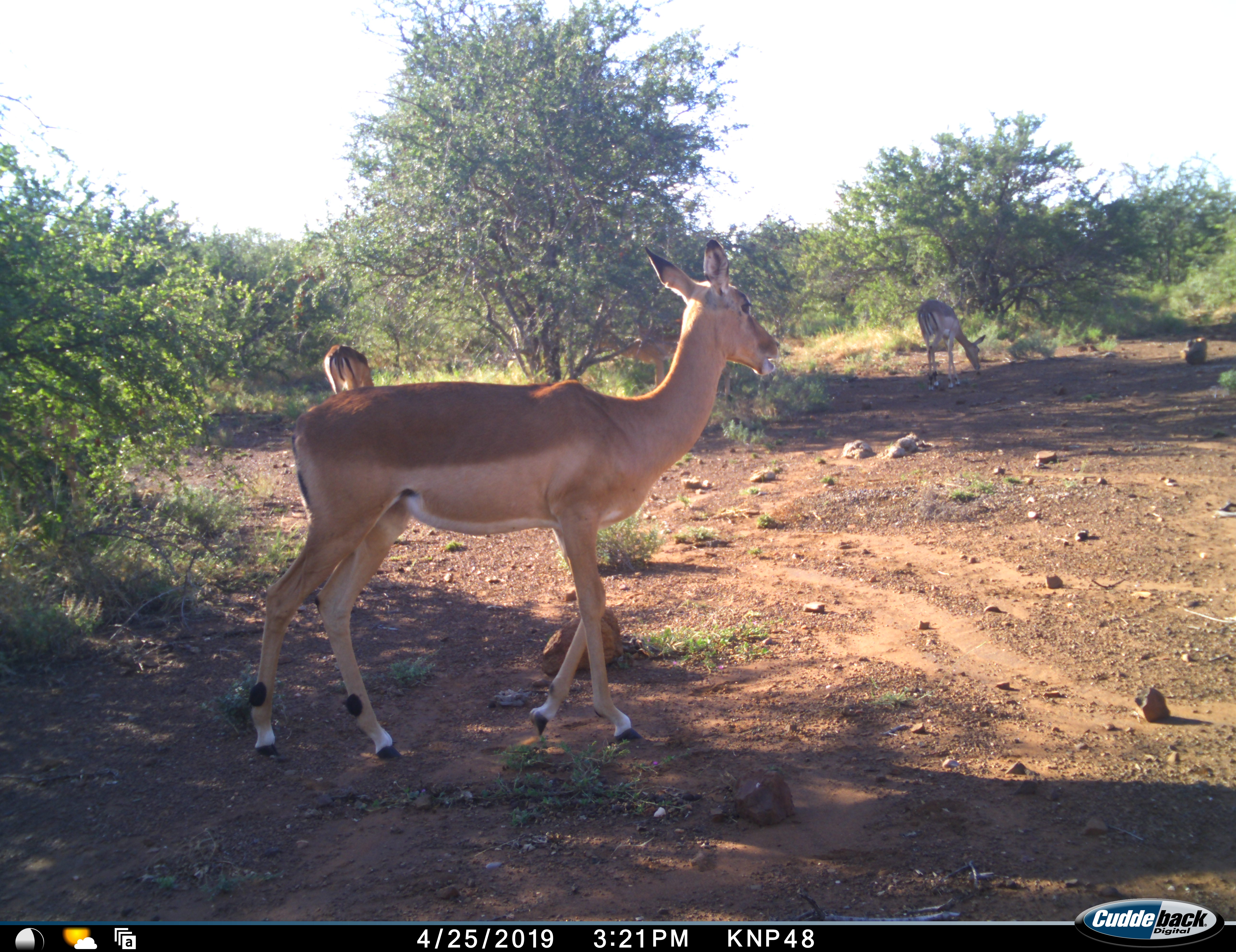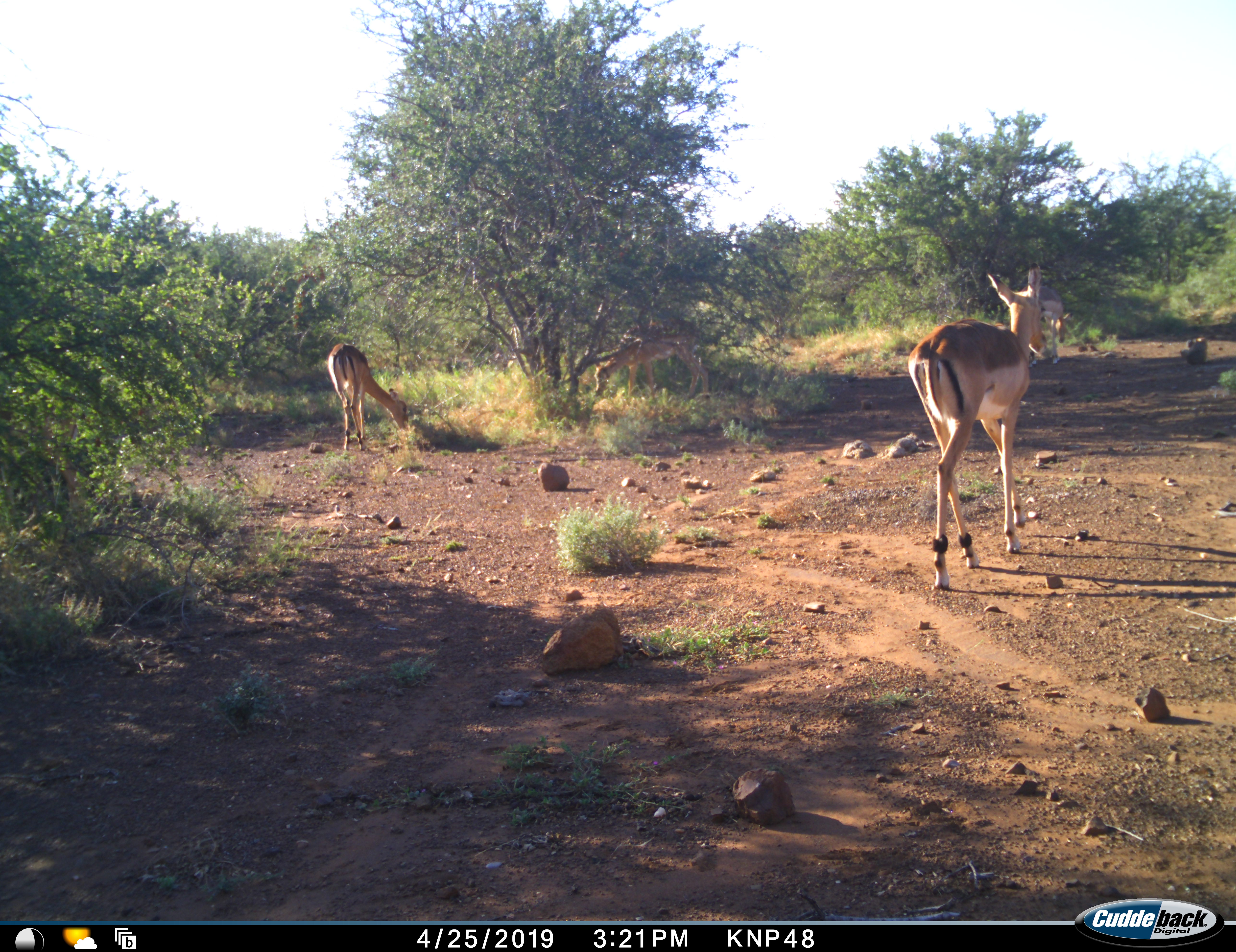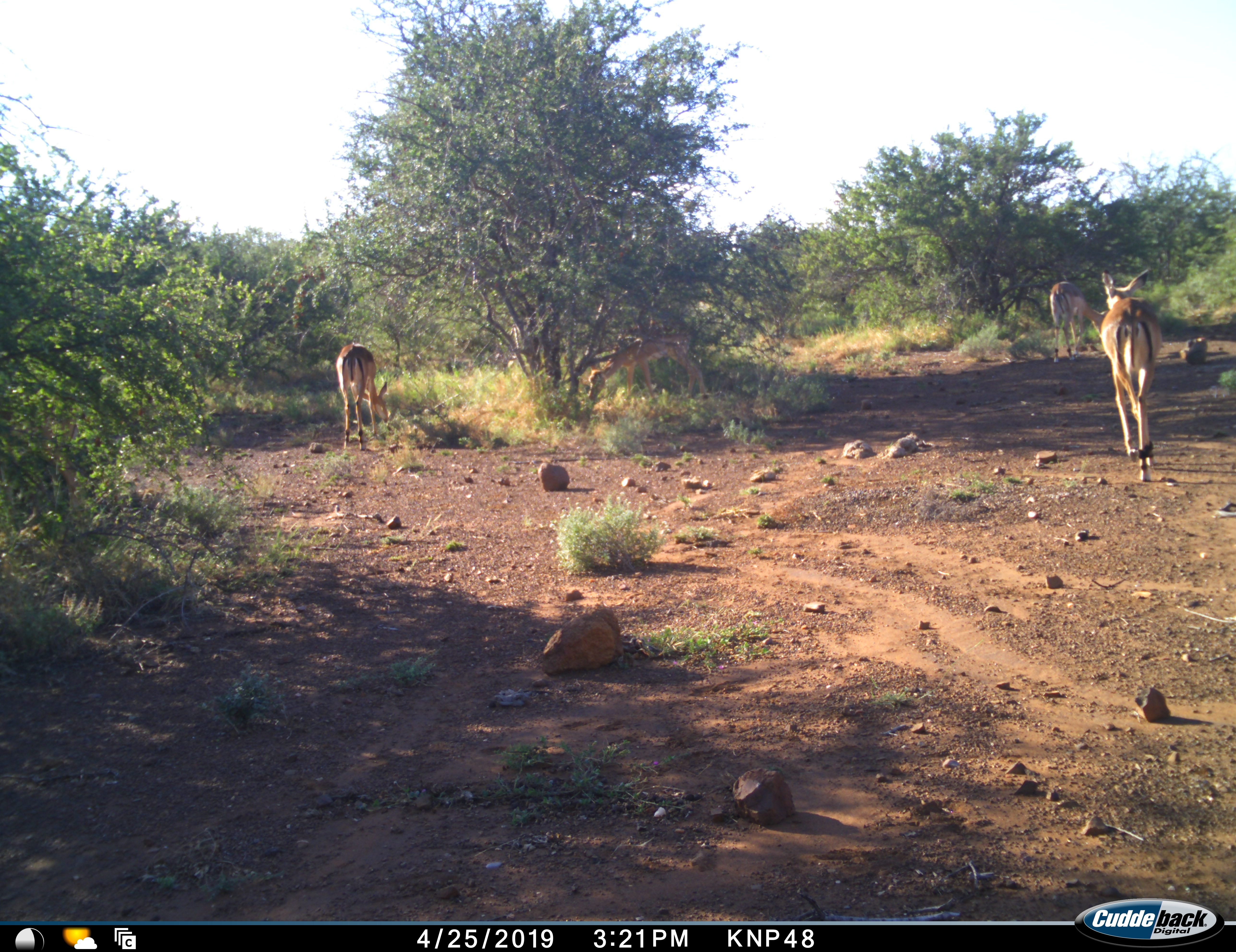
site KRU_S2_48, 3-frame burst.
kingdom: Animalia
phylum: Chordata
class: Mammalia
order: Artiodactyla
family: Bovidae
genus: Aepyceros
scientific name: Aepyceros melampus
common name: impala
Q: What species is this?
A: Impala (Aepyceros melampus).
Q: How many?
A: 4.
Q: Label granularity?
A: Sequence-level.